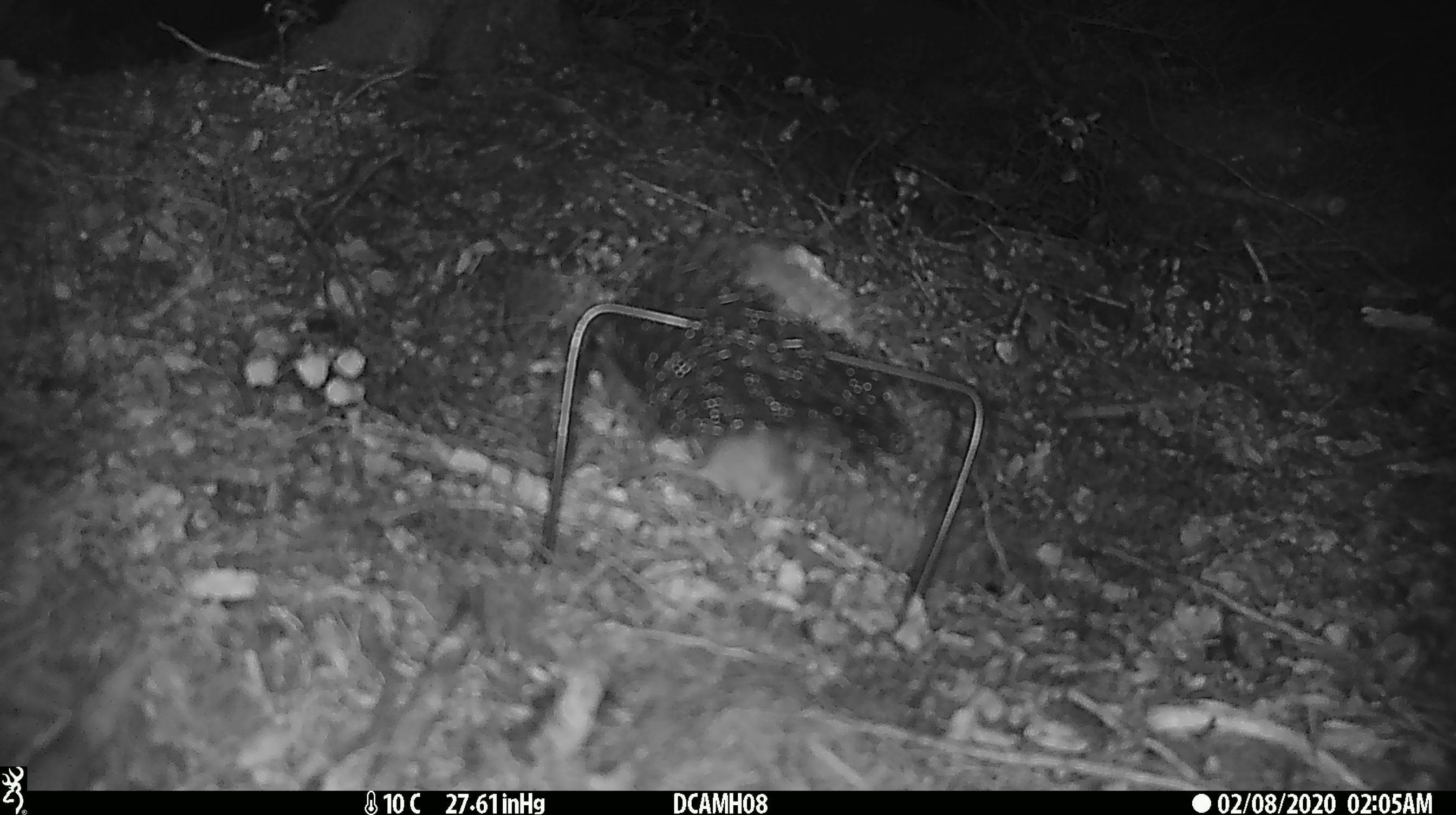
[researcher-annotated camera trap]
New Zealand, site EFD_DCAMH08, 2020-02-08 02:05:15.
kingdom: Animalia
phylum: Chordata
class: Mammalia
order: Rodentia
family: Muridae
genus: Mus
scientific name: Mus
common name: mouse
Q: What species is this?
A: Mouse (Mus).